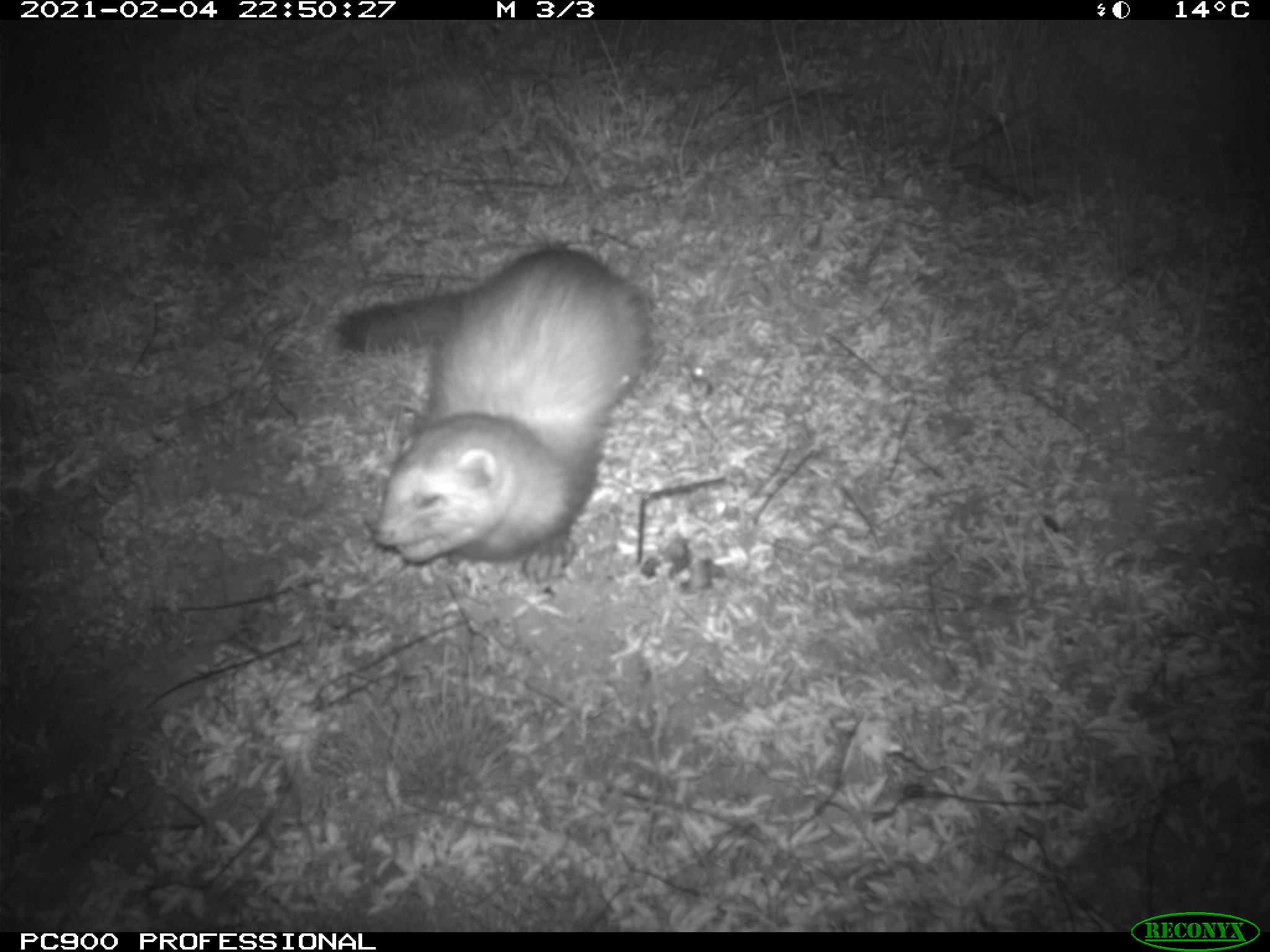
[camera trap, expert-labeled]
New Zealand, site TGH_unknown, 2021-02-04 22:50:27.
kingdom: Animalia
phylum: Chordata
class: Mammalia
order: Carnivora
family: Mustelidae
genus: Mustela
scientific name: Mustela furo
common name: ferret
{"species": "ferret (Mustela furo)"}